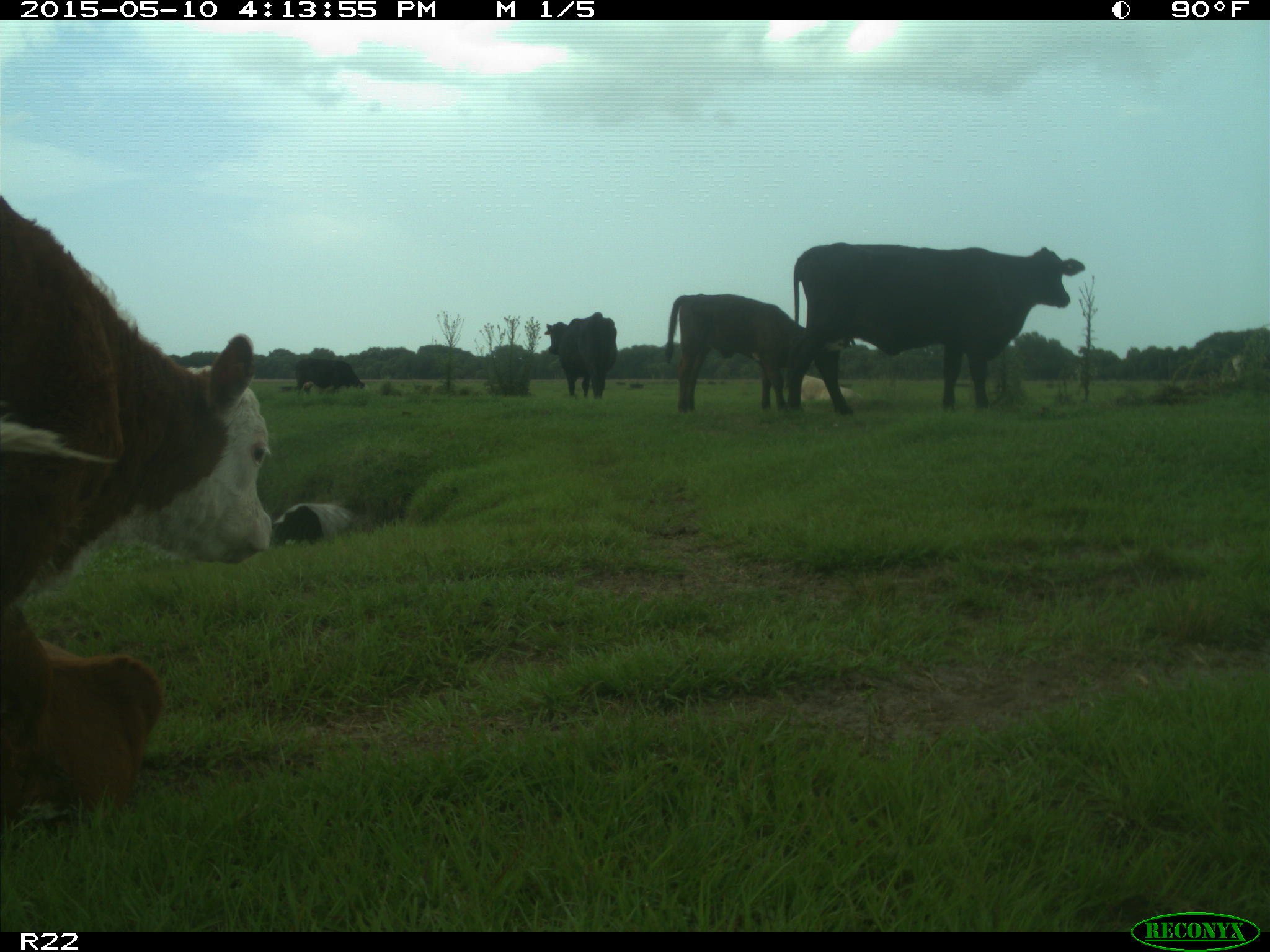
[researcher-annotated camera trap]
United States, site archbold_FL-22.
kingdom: Animalia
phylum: Chordata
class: Mammalia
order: Artiodactyla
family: Bovidae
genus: Bos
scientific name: Bos taurus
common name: domestic cow